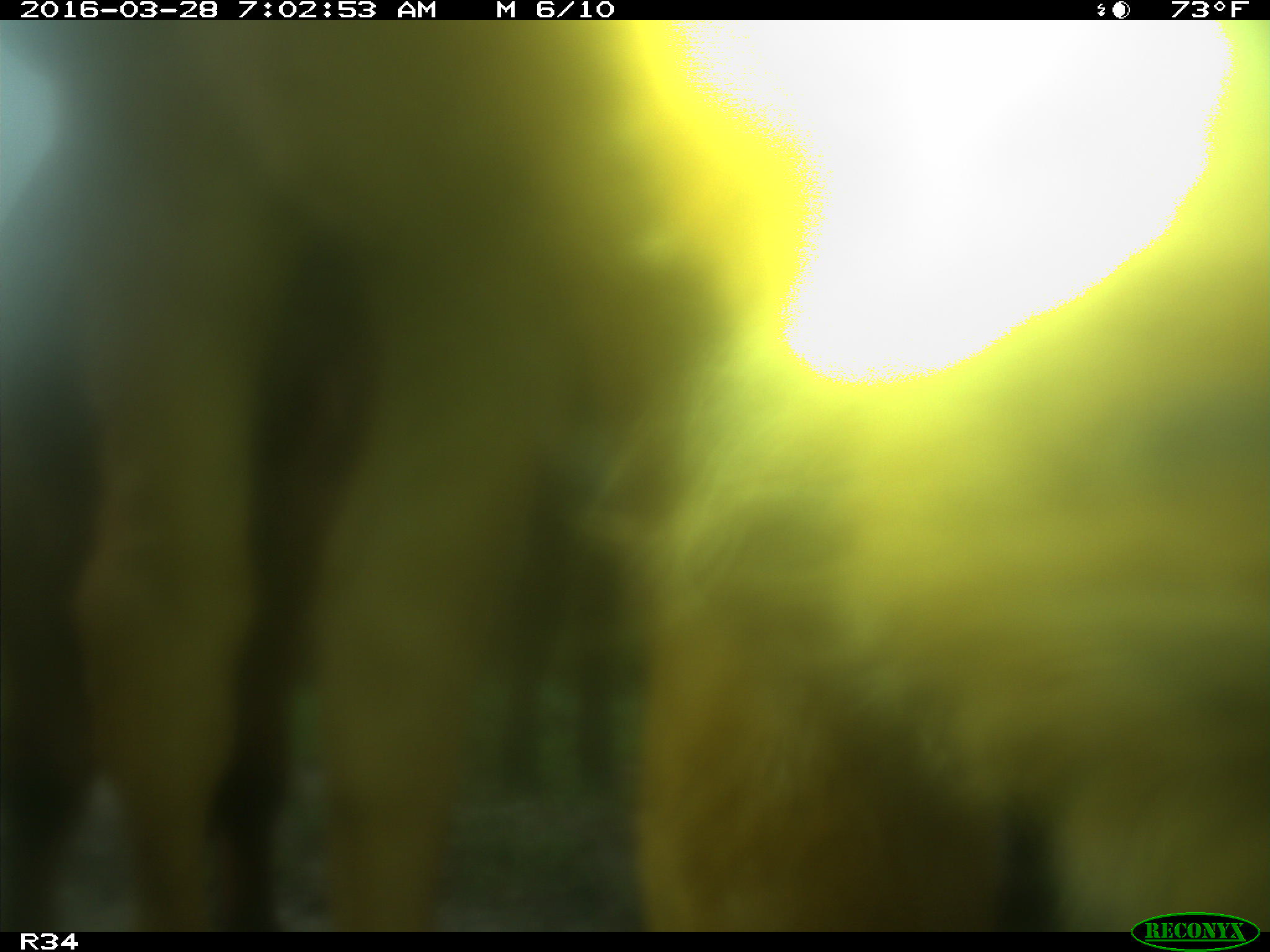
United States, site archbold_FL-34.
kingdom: Animalia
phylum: Chordata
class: Mammalia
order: Artiodactyla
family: Bovidae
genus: Bos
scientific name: Bos taurus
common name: domestic cow